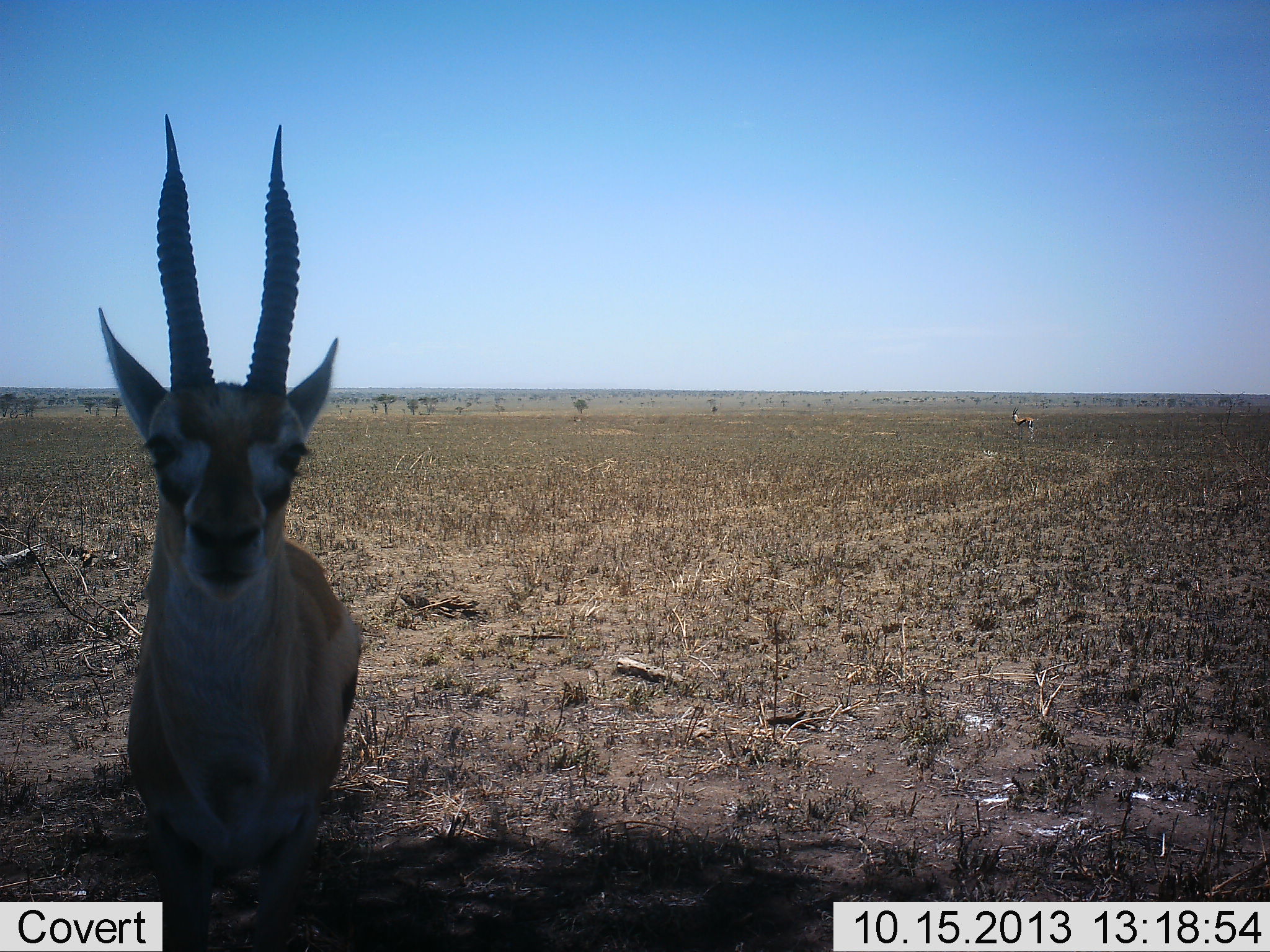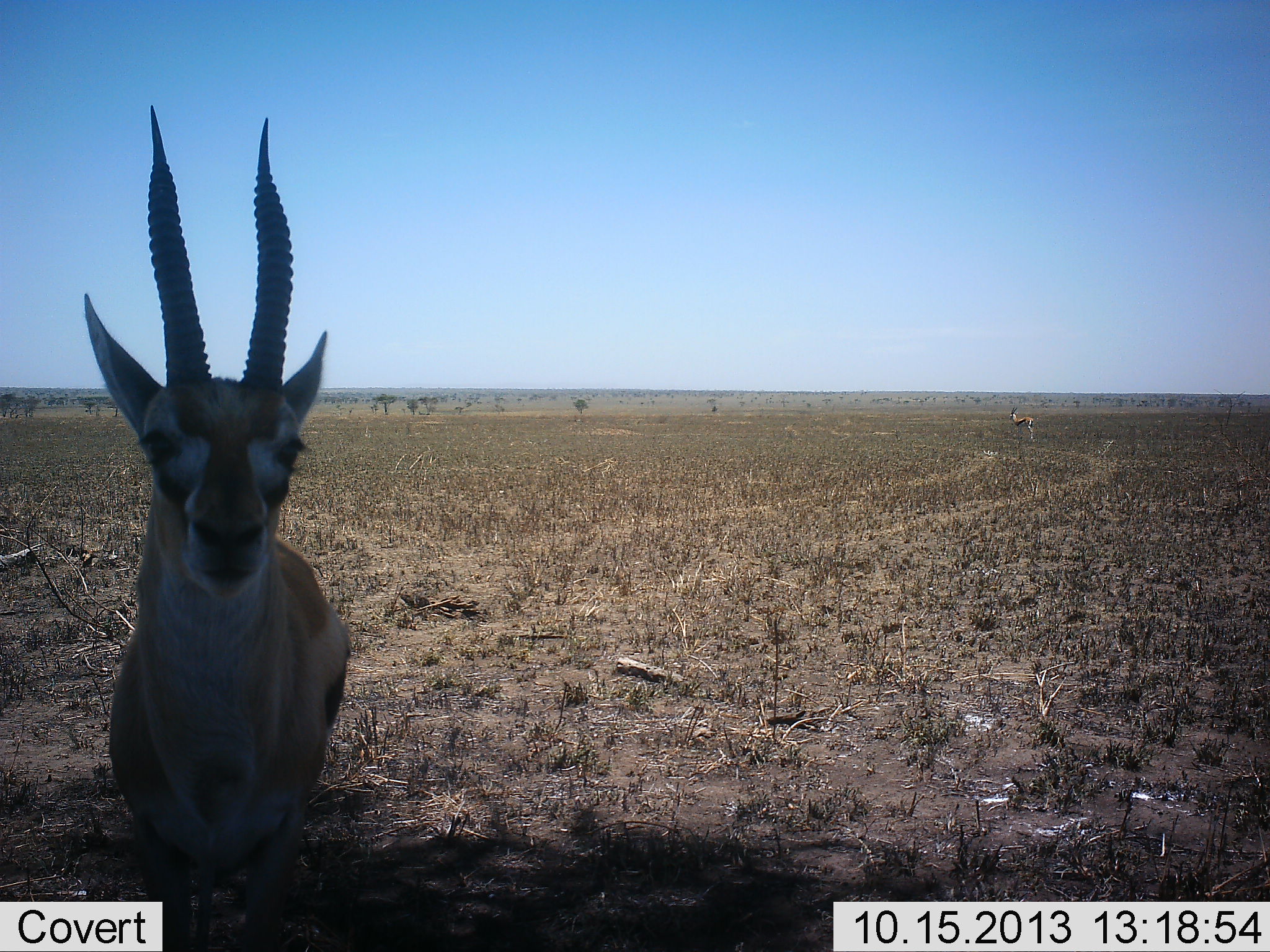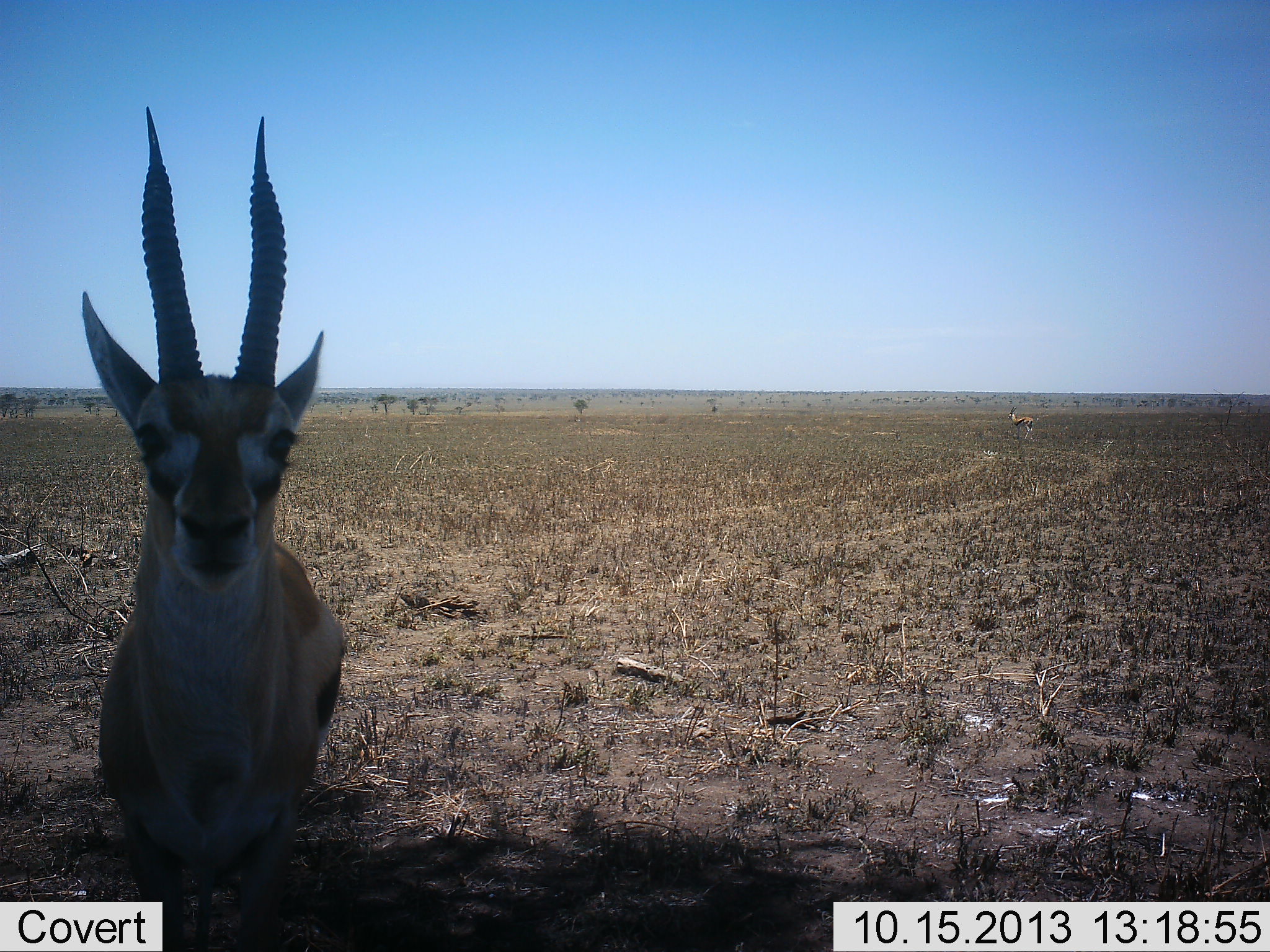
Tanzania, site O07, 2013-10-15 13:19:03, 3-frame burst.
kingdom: Animalia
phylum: Chordata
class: Mammalia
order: Artiodactyla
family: Bovidae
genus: Eudorcas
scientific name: Eudorcas thomsonii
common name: thomson's gazelle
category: gazellethomsons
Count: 2.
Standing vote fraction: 100%.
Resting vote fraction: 0%.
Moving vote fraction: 10%.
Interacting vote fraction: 0%.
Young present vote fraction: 0%.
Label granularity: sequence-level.